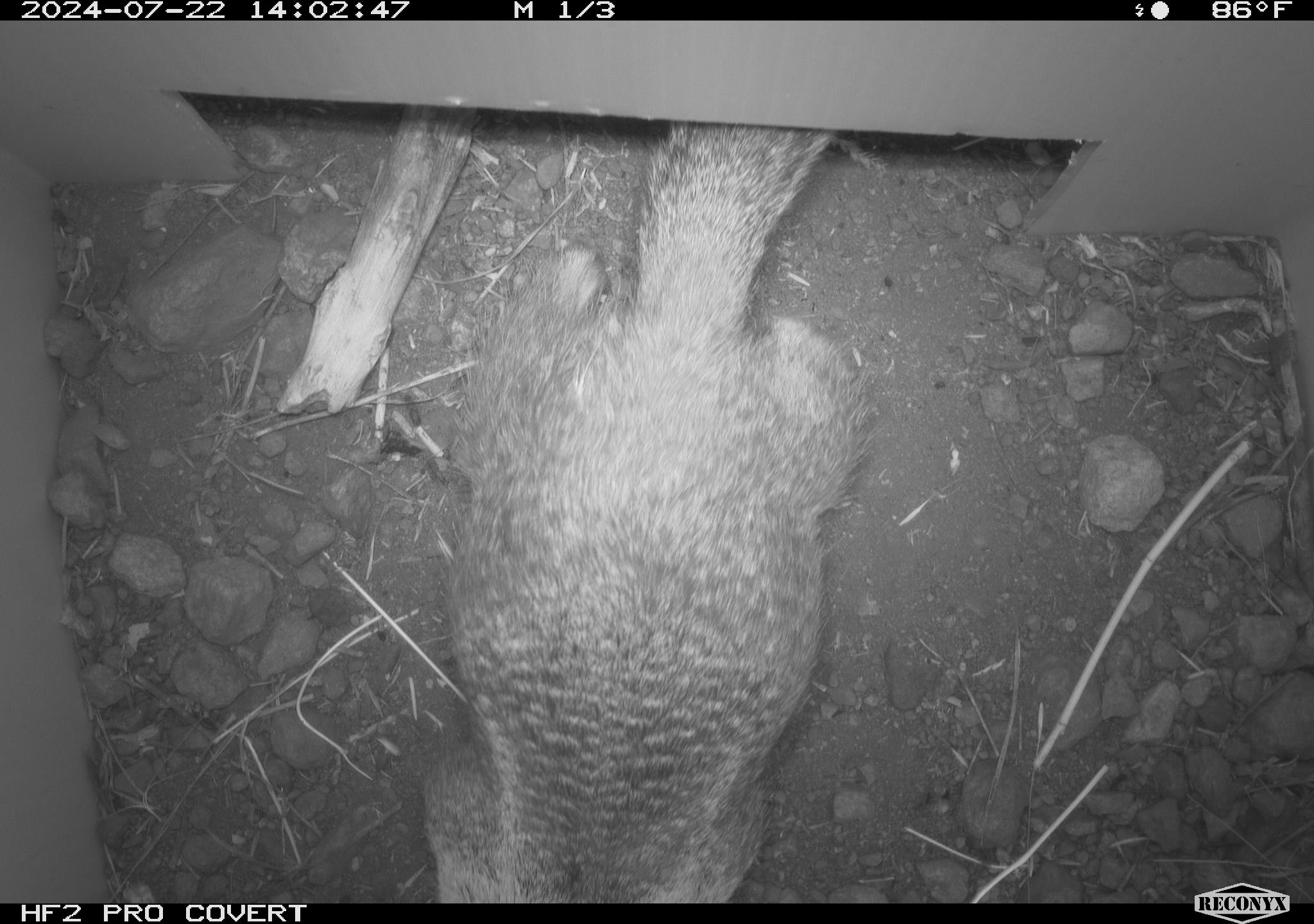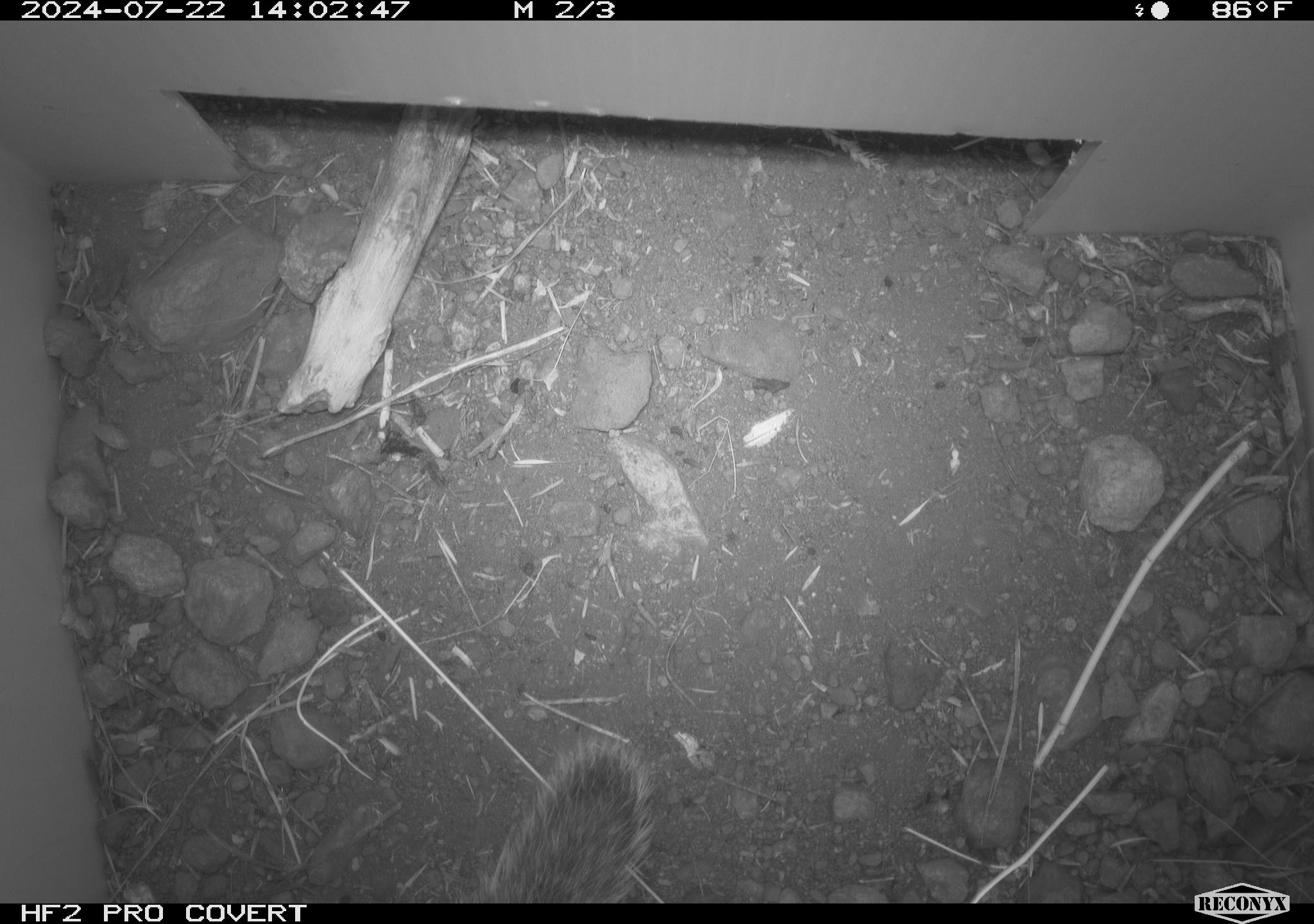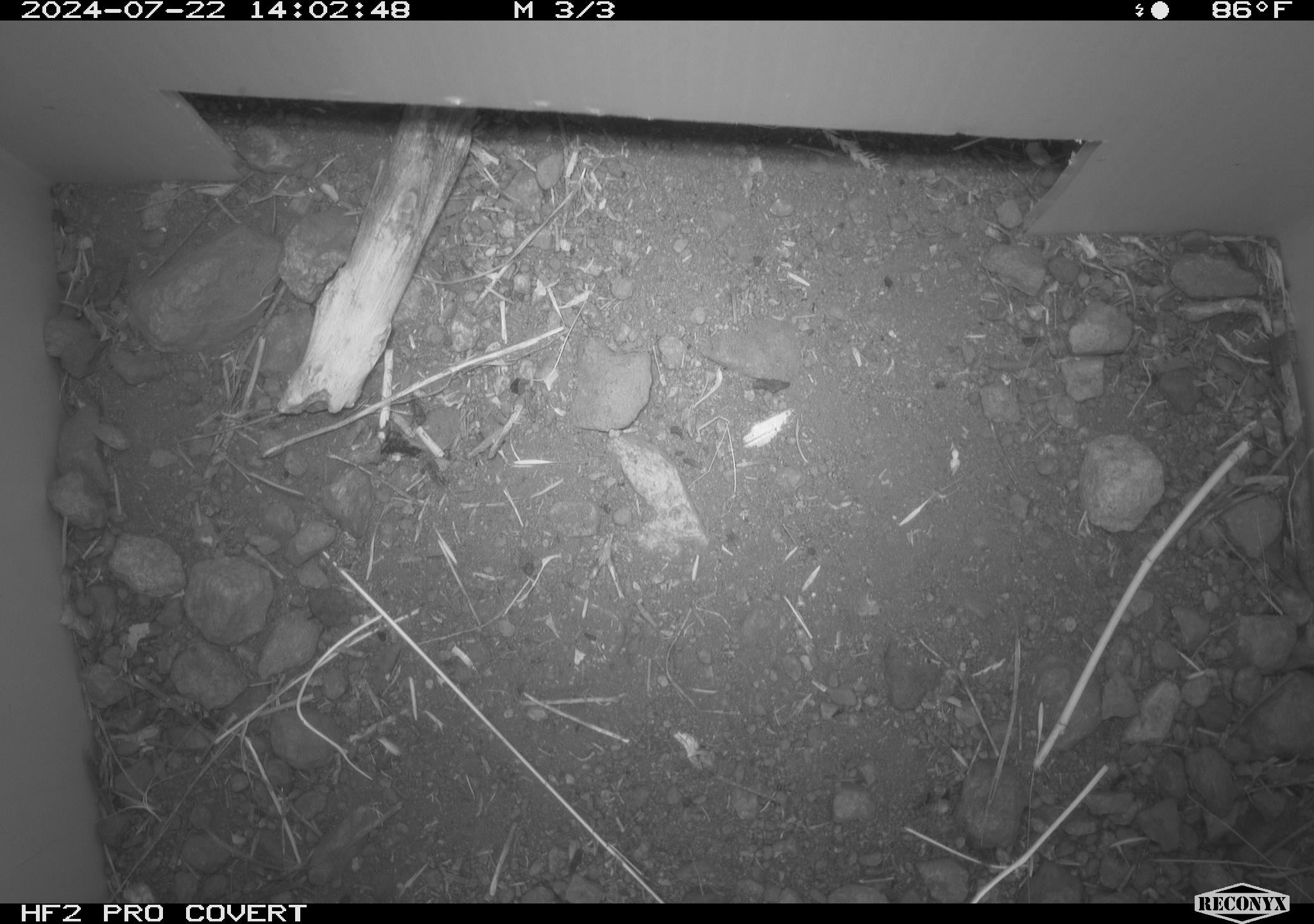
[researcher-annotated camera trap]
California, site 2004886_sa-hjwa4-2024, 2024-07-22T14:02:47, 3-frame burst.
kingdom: Animalia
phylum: Chordata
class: Mammalia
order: Rodentia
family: Sciuridae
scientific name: Sciuridae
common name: squirrels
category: sciuridae family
Sciuridae family (squirrels) (Sciuridae).